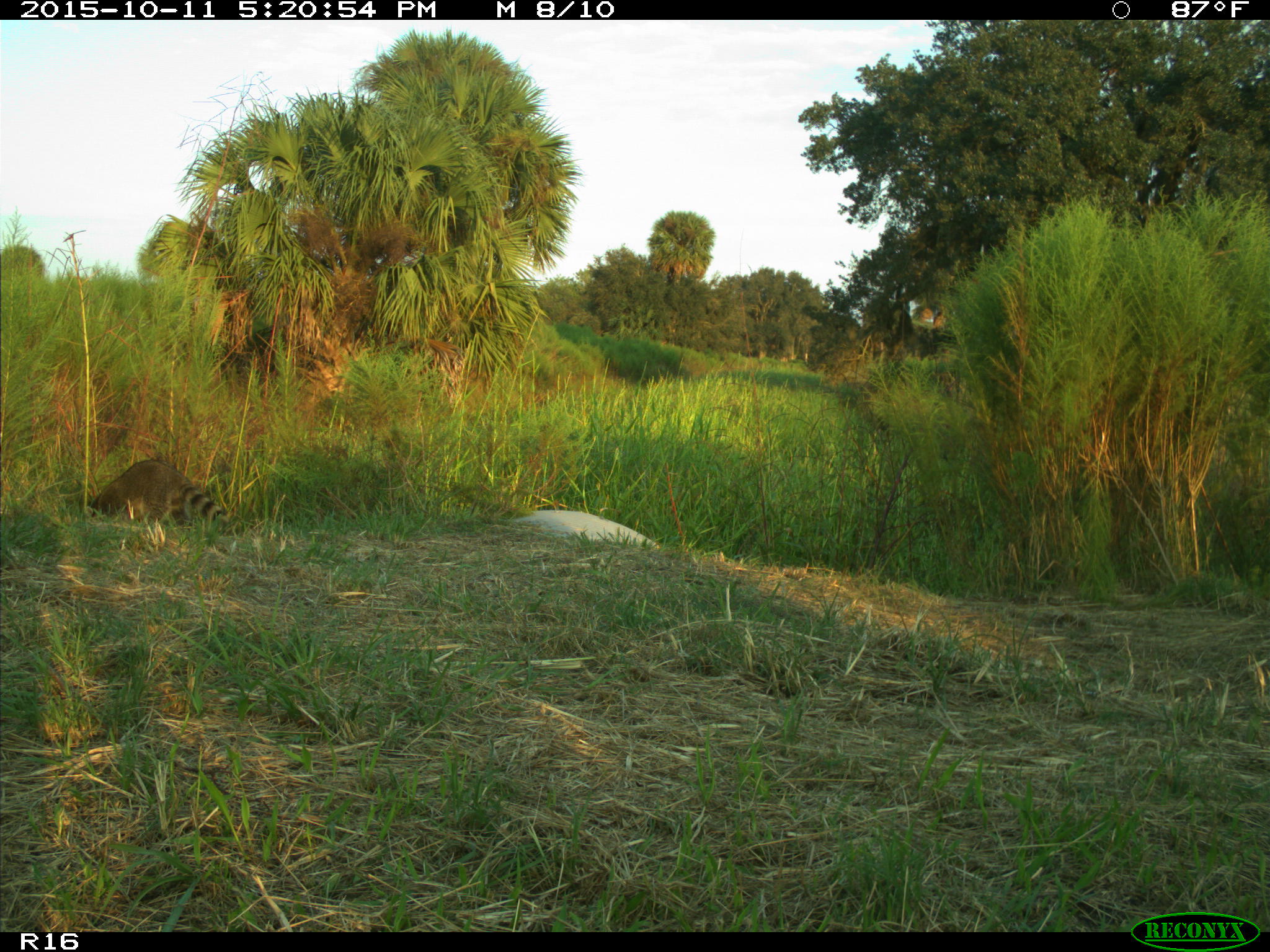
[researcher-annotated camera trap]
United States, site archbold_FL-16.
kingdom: Animalia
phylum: Chordata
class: Mammalia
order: Carnivora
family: Procyonidae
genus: Procyon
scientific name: Procyon lotor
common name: common raccoon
Procyon lotor (common raccoon).